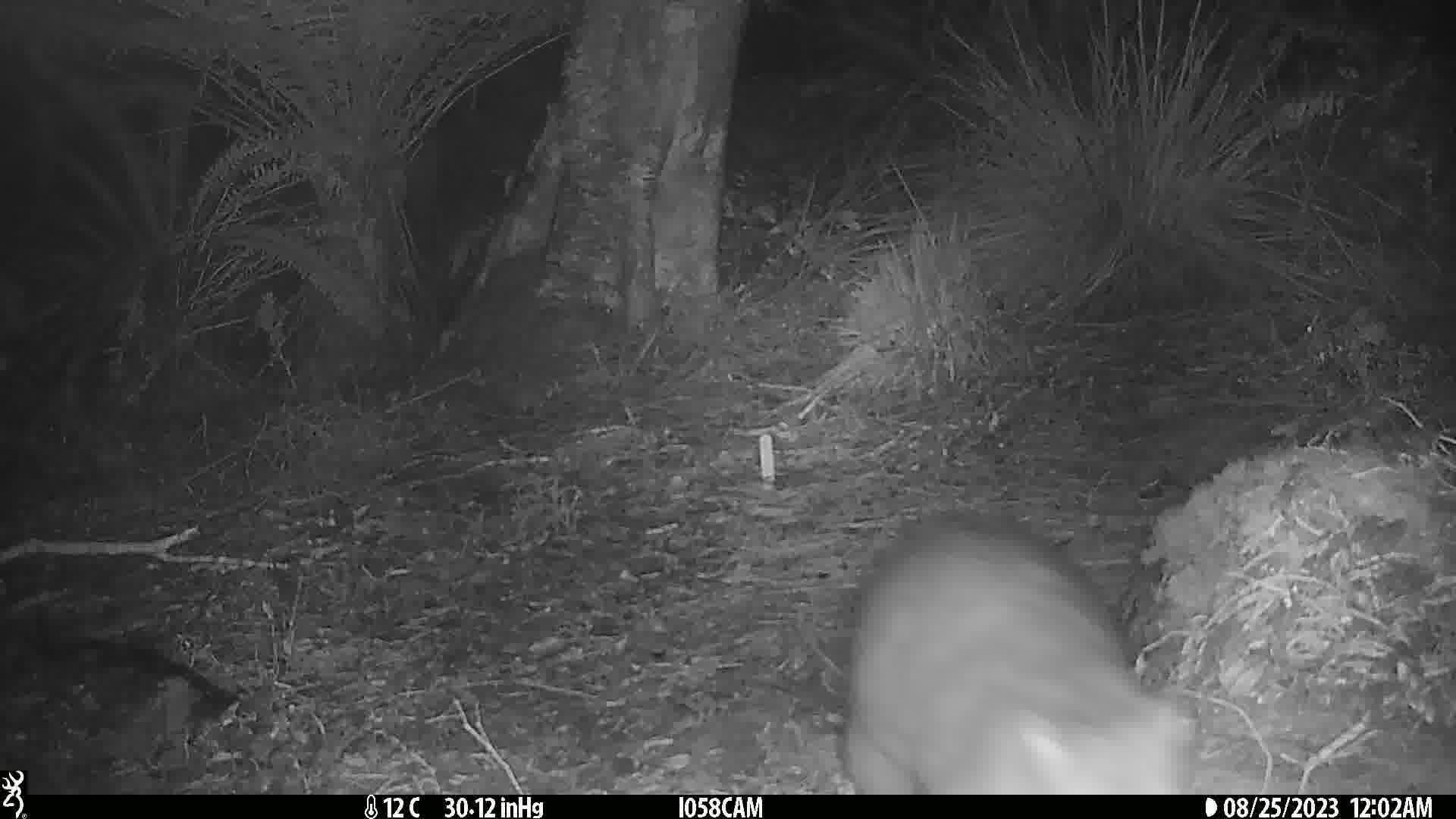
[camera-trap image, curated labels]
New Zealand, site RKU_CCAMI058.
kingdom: Animalia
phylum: Chordata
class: Mammalia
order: Diprotodontia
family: Phalangeridae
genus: Trichosurus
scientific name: Trichosurus vulpecula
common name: common brushtail possum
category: possum